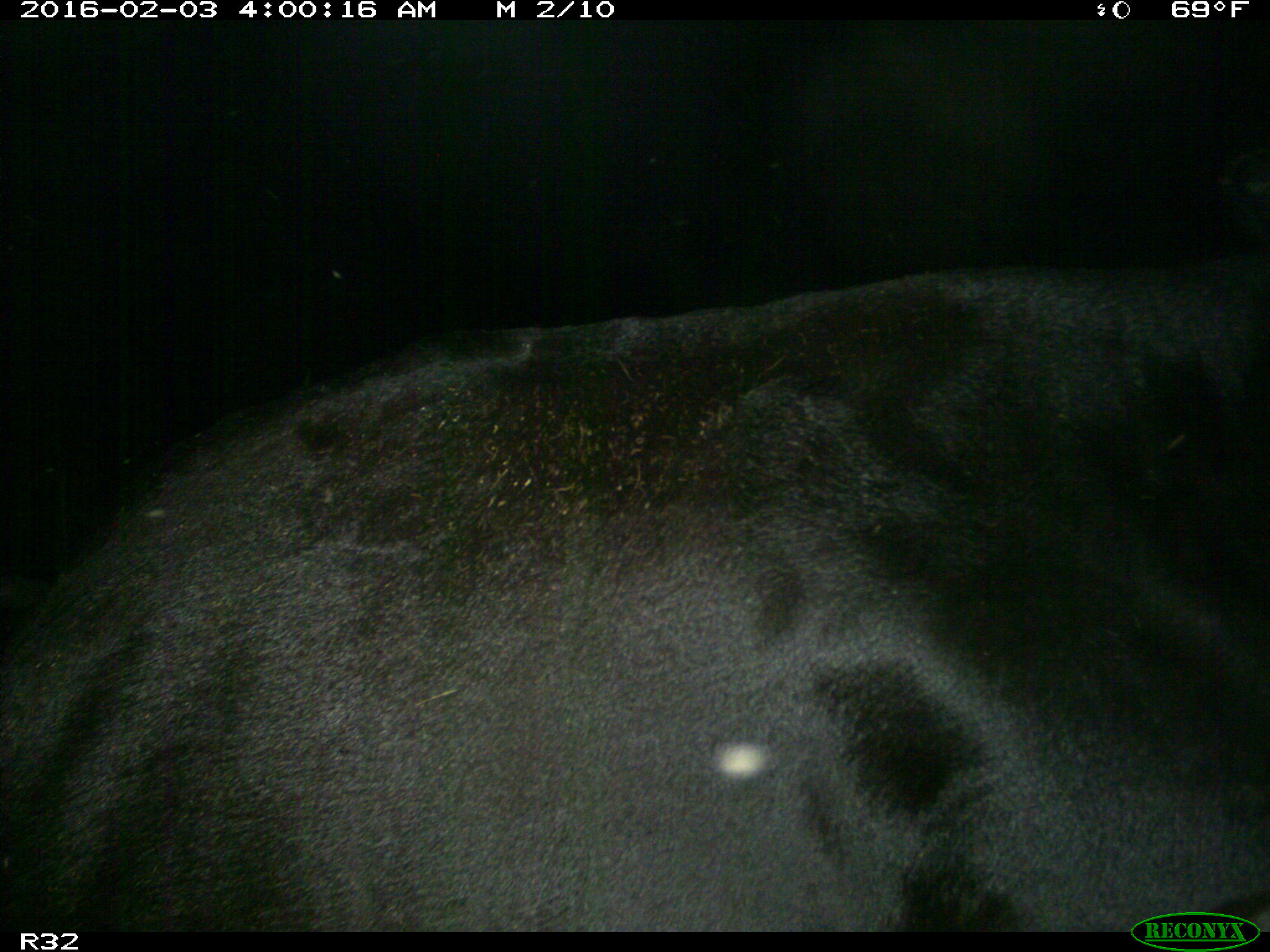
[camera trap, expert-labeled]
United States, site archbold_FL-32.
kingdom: Animalia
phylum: Chordata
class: Mammalia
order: Artiodactyla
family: Bovidae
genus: Bos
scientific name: Bos taurus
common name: domestic cow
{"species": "Bos taurus (domestic cow)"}